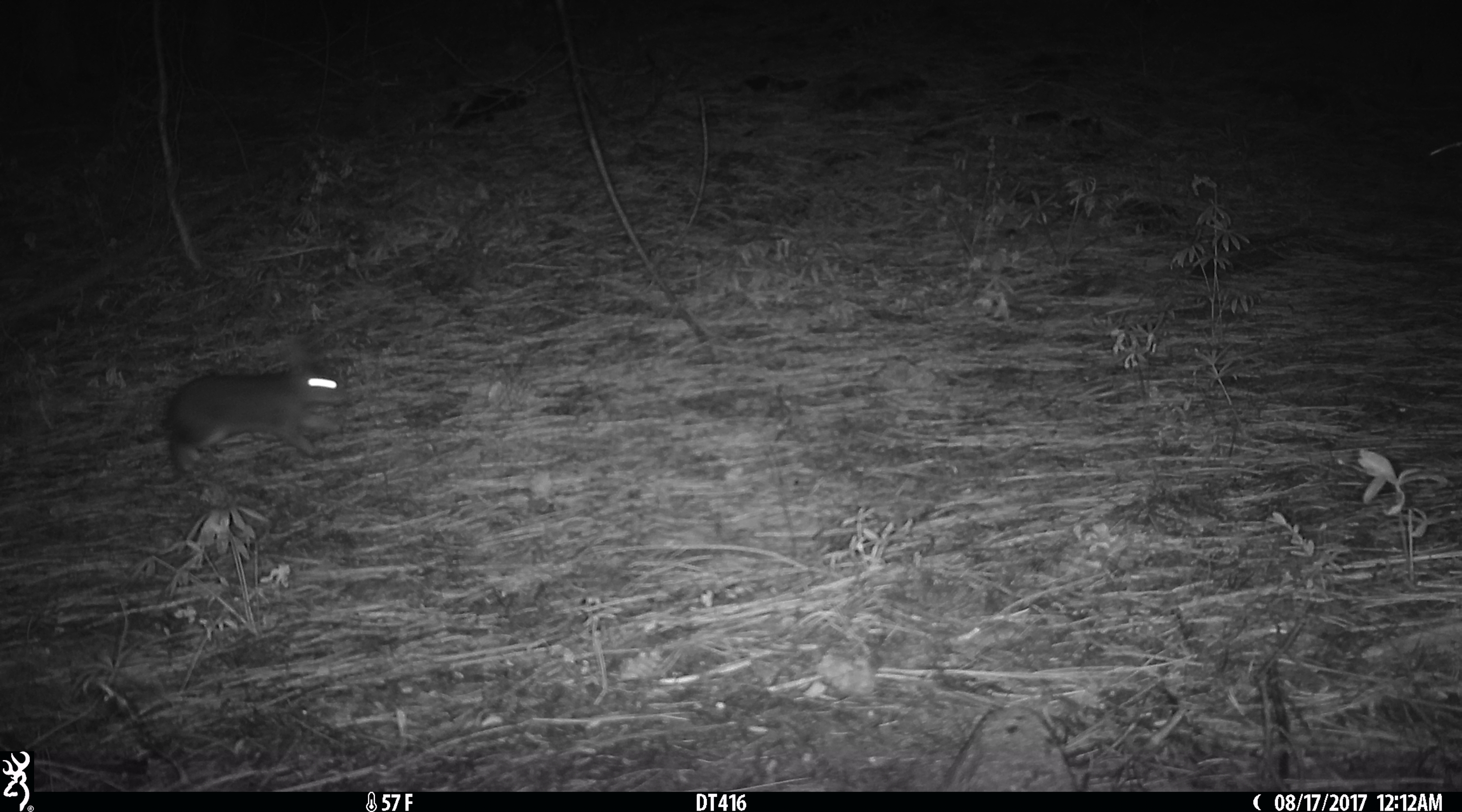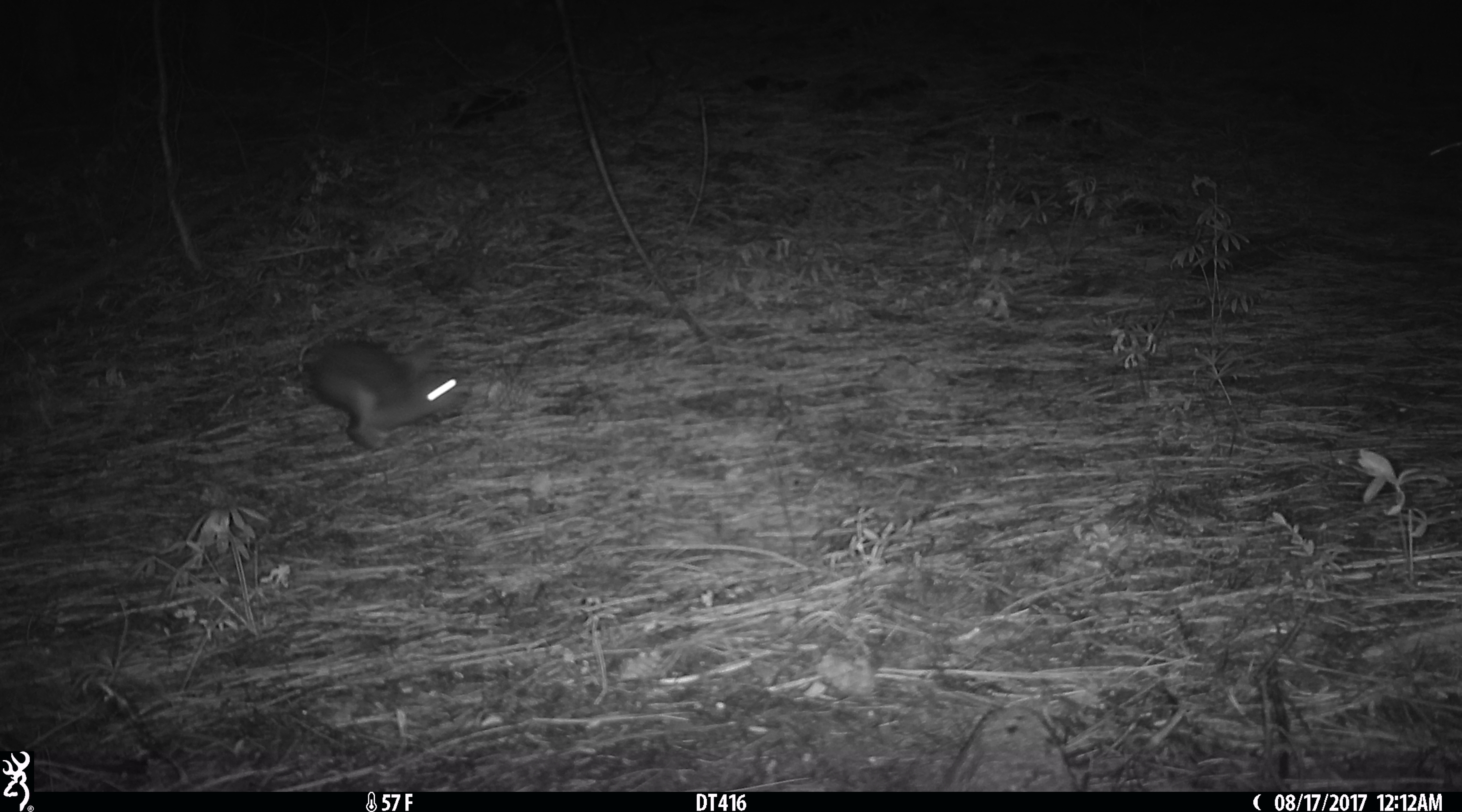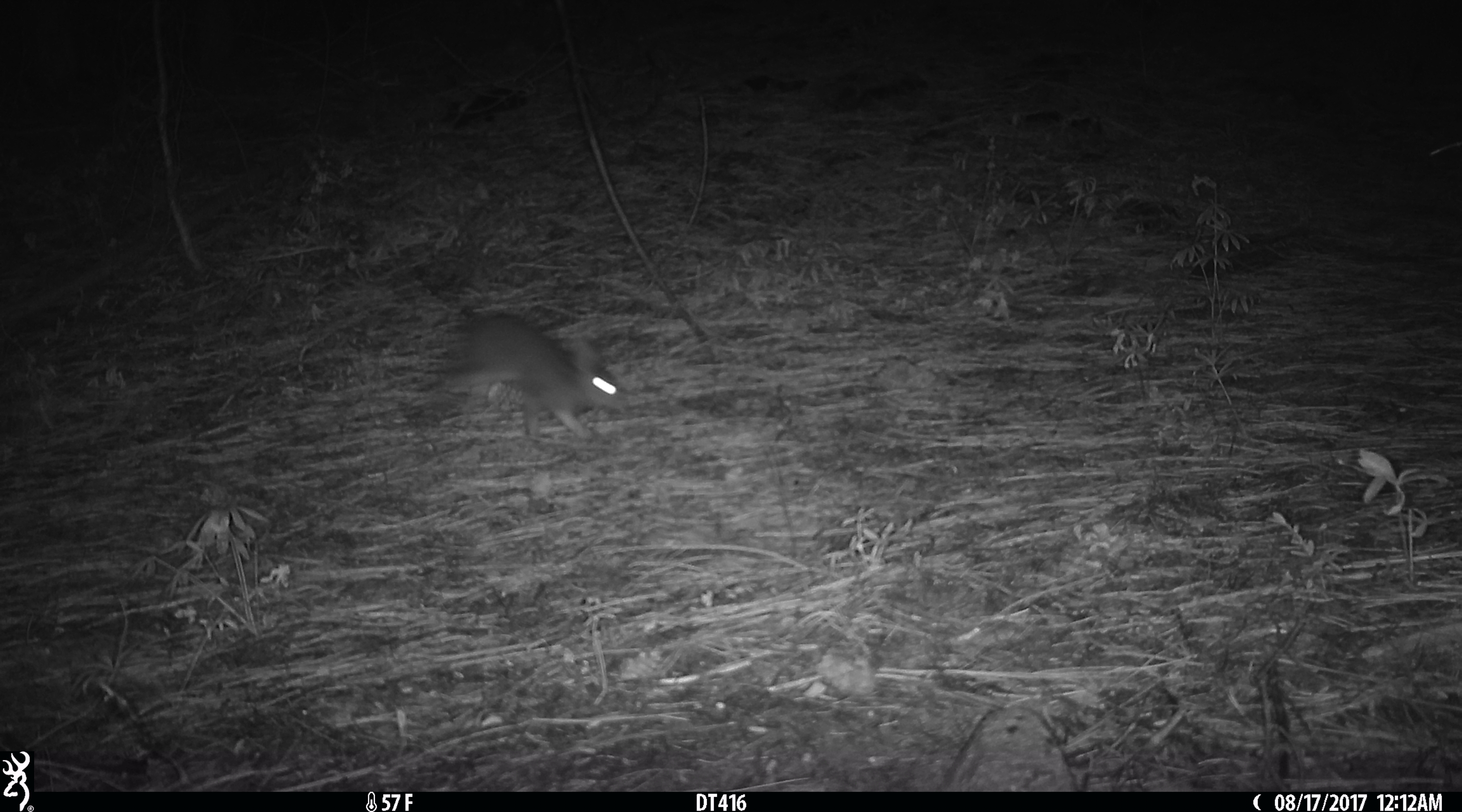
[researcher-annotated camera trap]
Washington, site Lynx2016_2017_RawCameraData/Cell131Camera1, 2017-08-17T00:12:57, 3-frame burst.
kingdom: Animalia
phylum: Chordata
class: Mammalia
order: Lagomorpha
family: Leporidae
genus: Lepus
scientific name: Lepus americanus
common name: snowshoe hare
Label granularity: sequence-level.